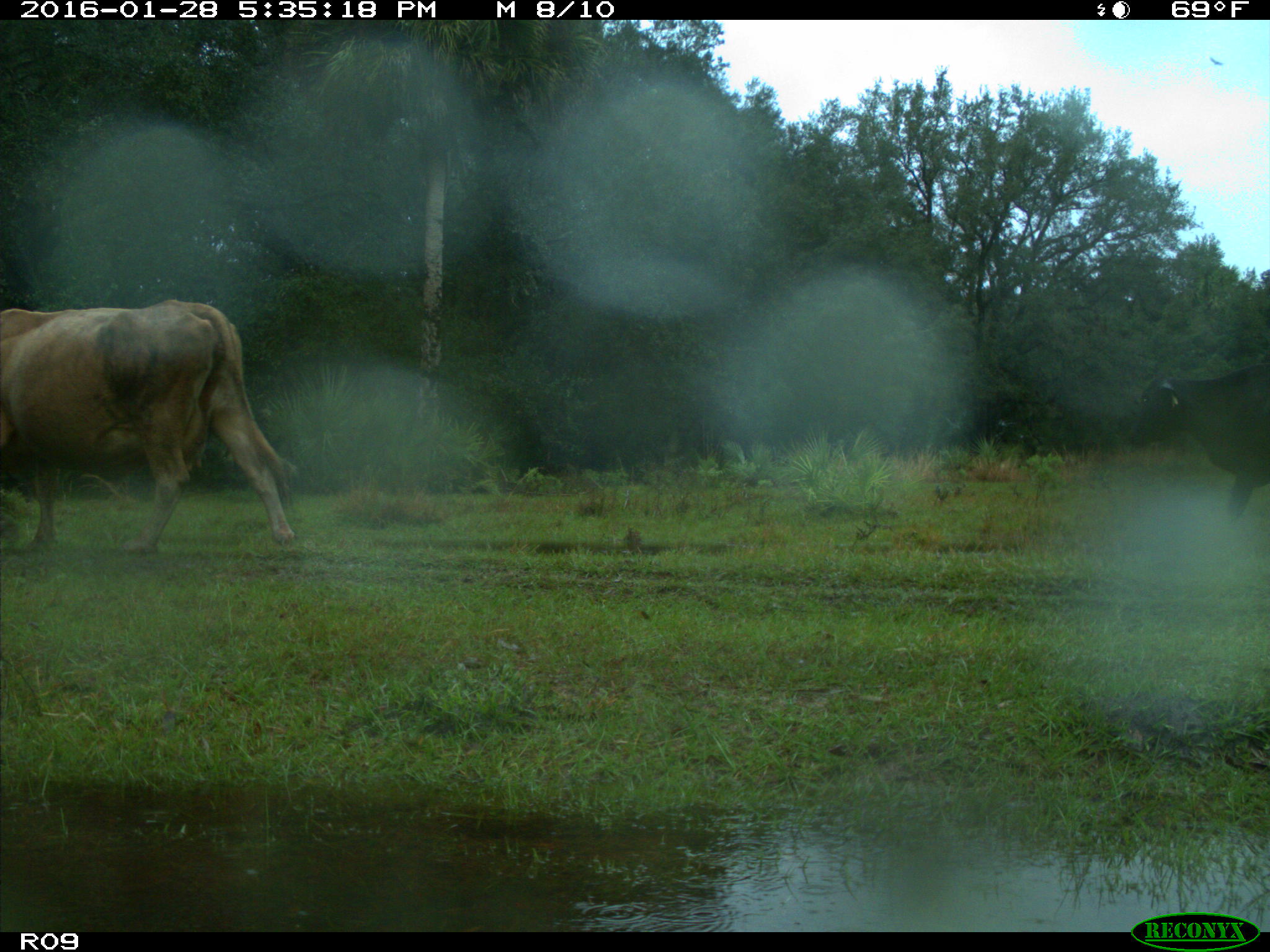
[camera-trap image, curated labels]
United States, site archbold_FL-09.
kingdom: Animalia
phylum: Chordata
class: Mammalia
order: Artiodactyla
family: Bovidae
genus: Bos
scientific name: Bos taurus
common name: domestic cow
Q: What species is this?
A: Bos taurus (domestic cow).